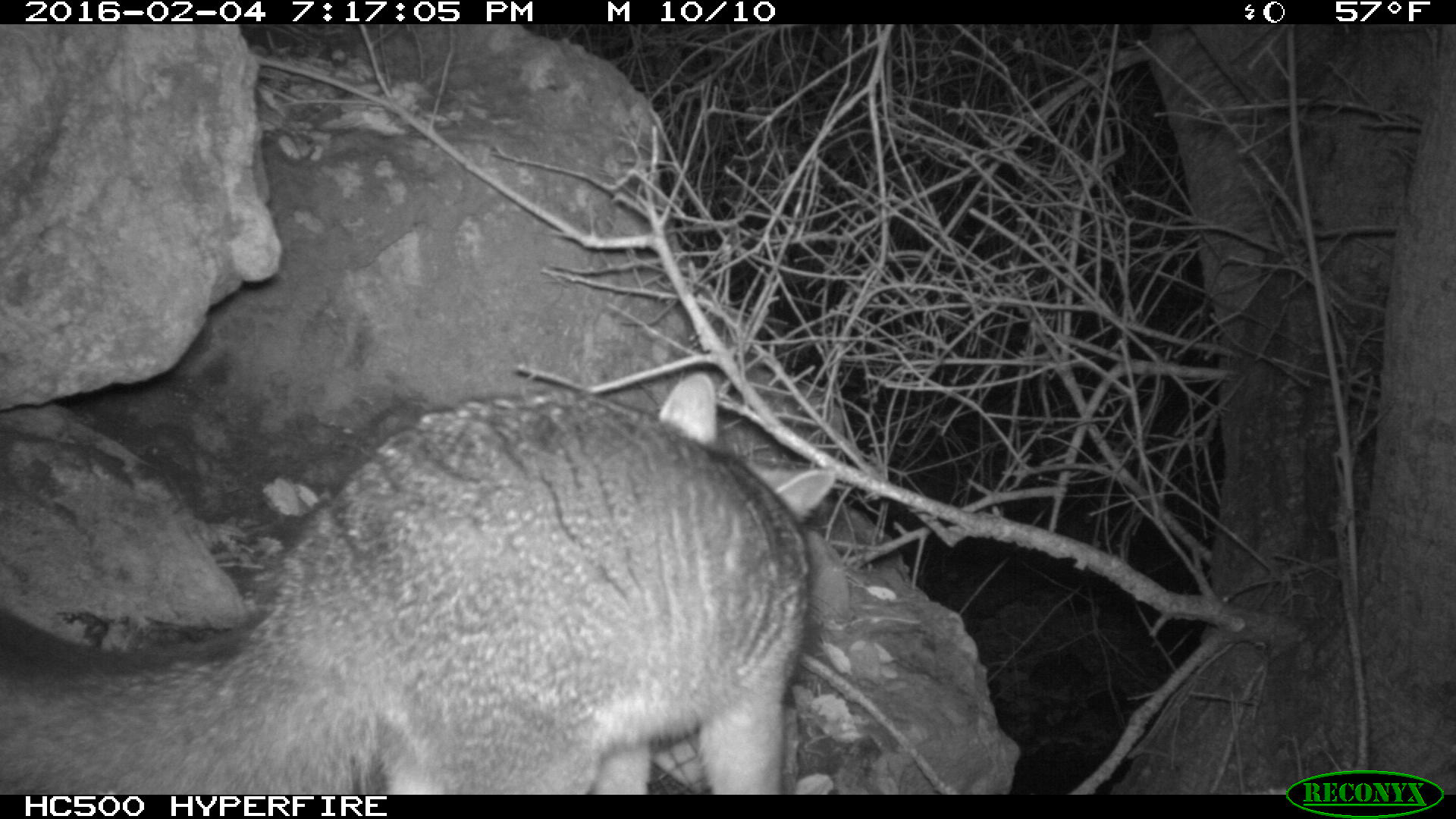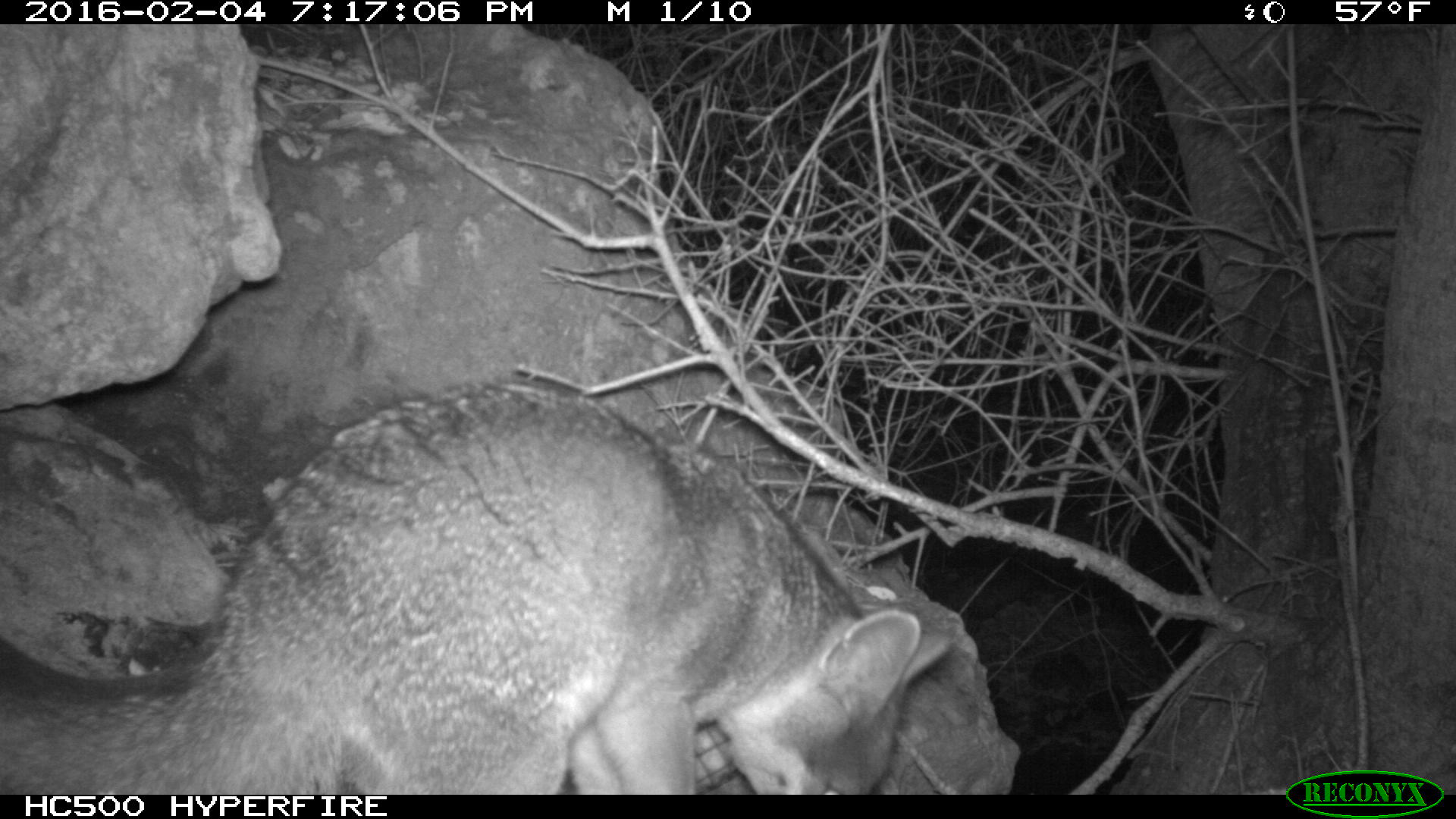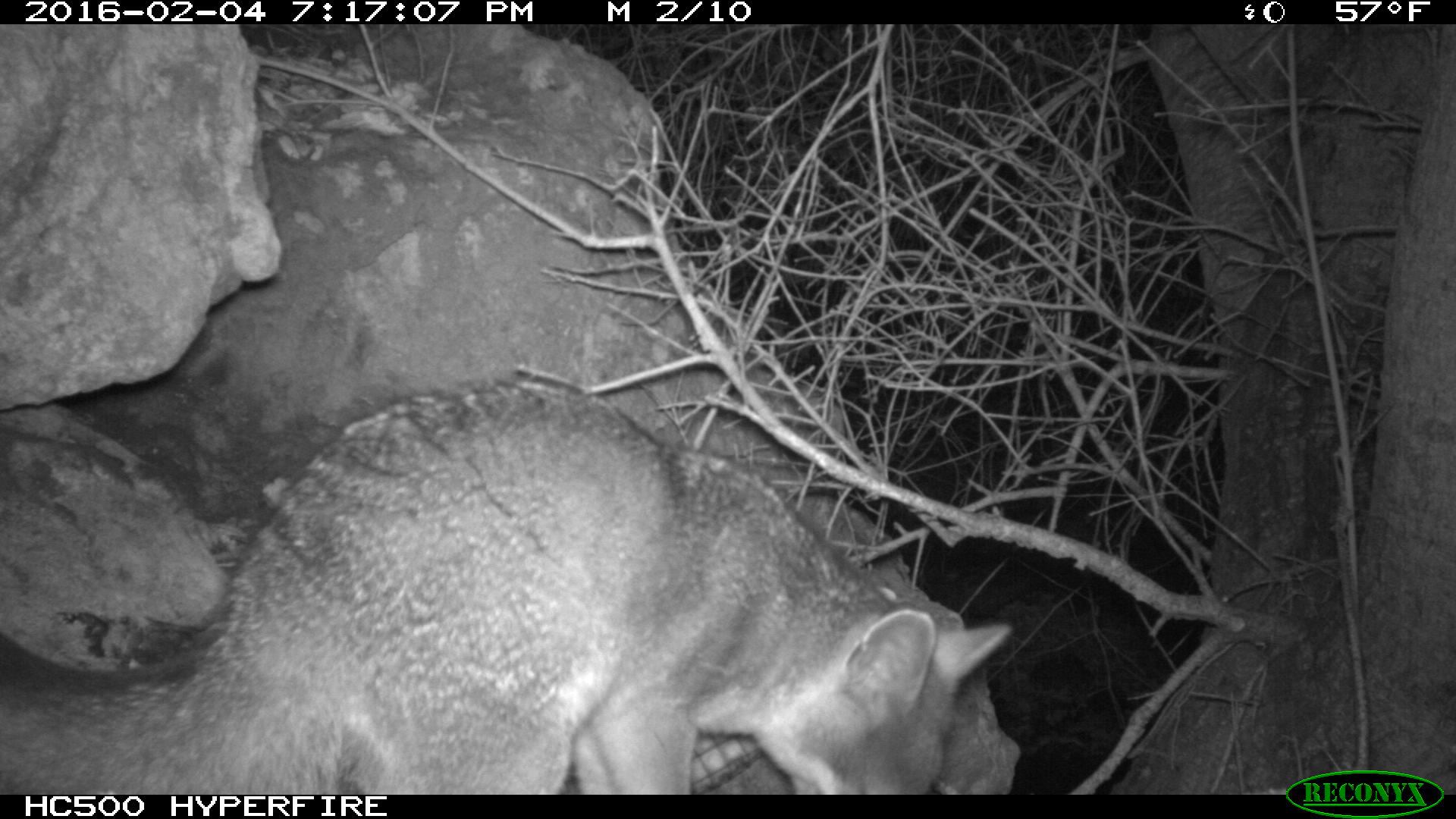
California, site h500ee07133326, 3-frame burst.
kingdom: Animalia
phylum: Chordata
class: Mammalia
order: Carnivora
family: Canidae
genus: Urocyon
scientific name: Urocyon littoralis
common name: island fox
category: fox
Fox (island fox) (Urocyon littoralis).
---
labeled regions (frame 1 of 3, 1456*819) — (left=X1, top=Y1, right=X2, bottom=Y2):
fox: (left=0, top=367, right=839, bottom=793)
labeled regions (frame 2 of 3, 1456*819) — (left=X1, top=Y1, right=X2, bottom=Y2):
fox: (left=0, top=387, right=949, bottom=792)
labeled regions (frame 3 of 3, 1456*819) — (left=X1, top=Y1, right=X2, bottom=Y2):
fox: (left=0, top=375, right=1012, bottom=795)